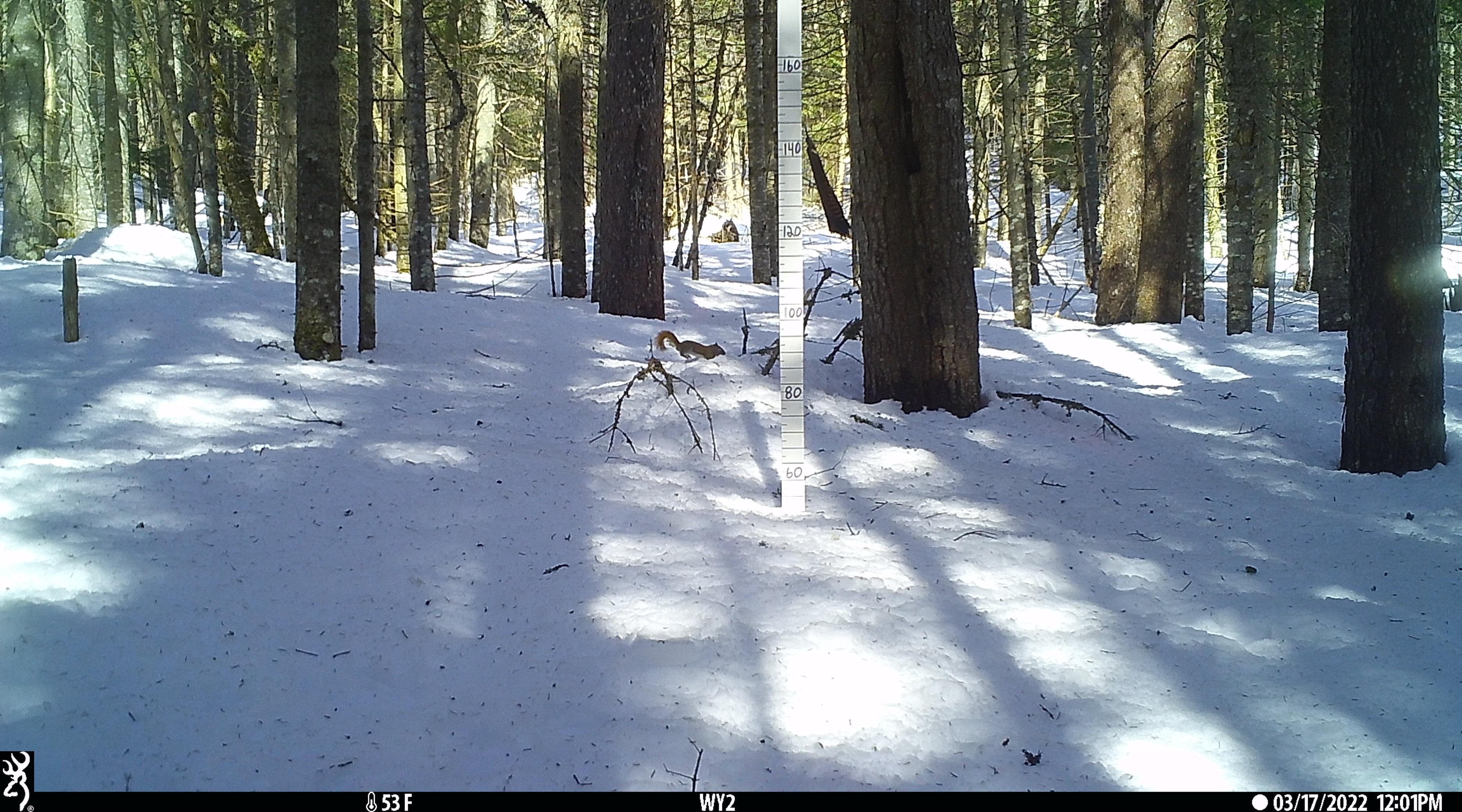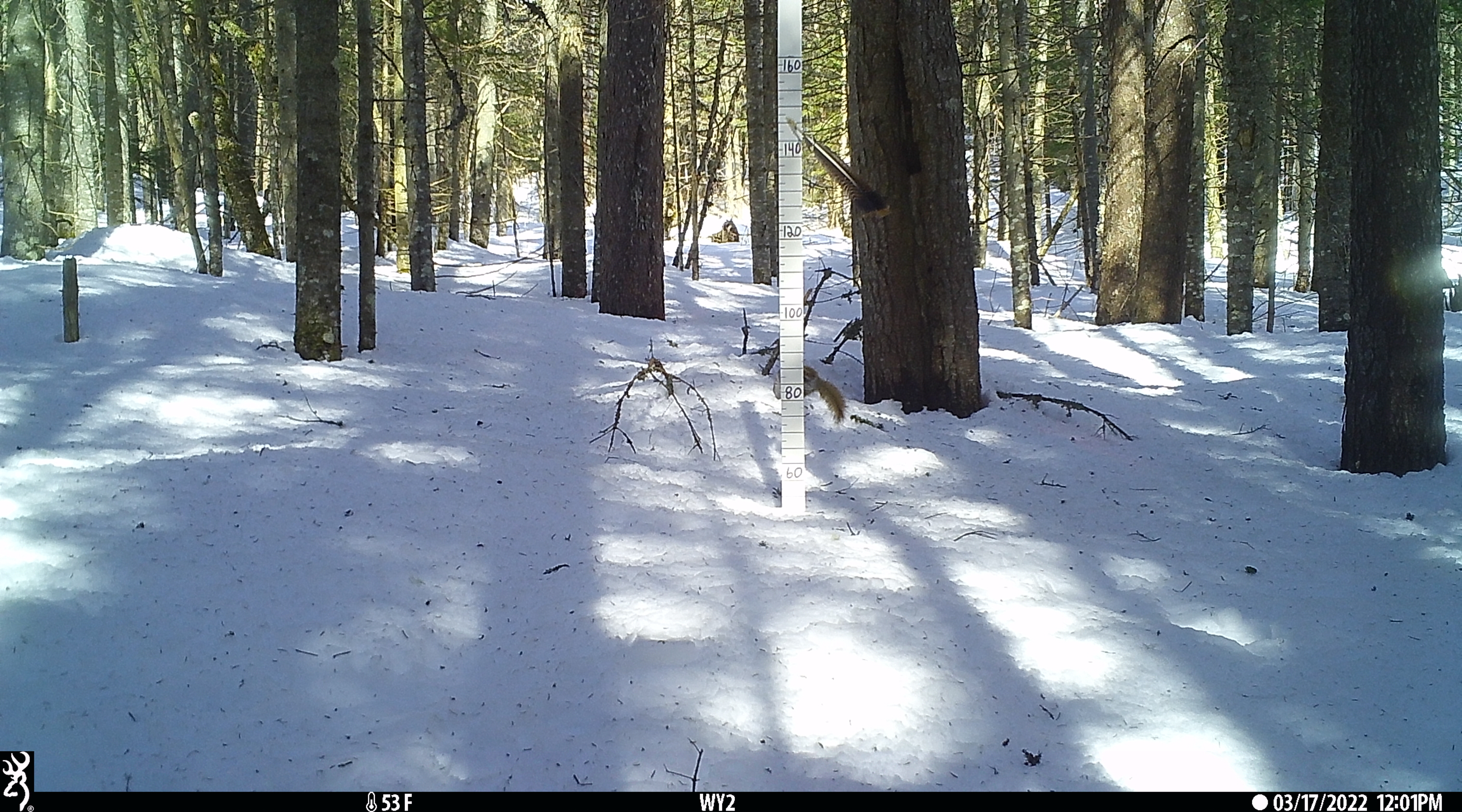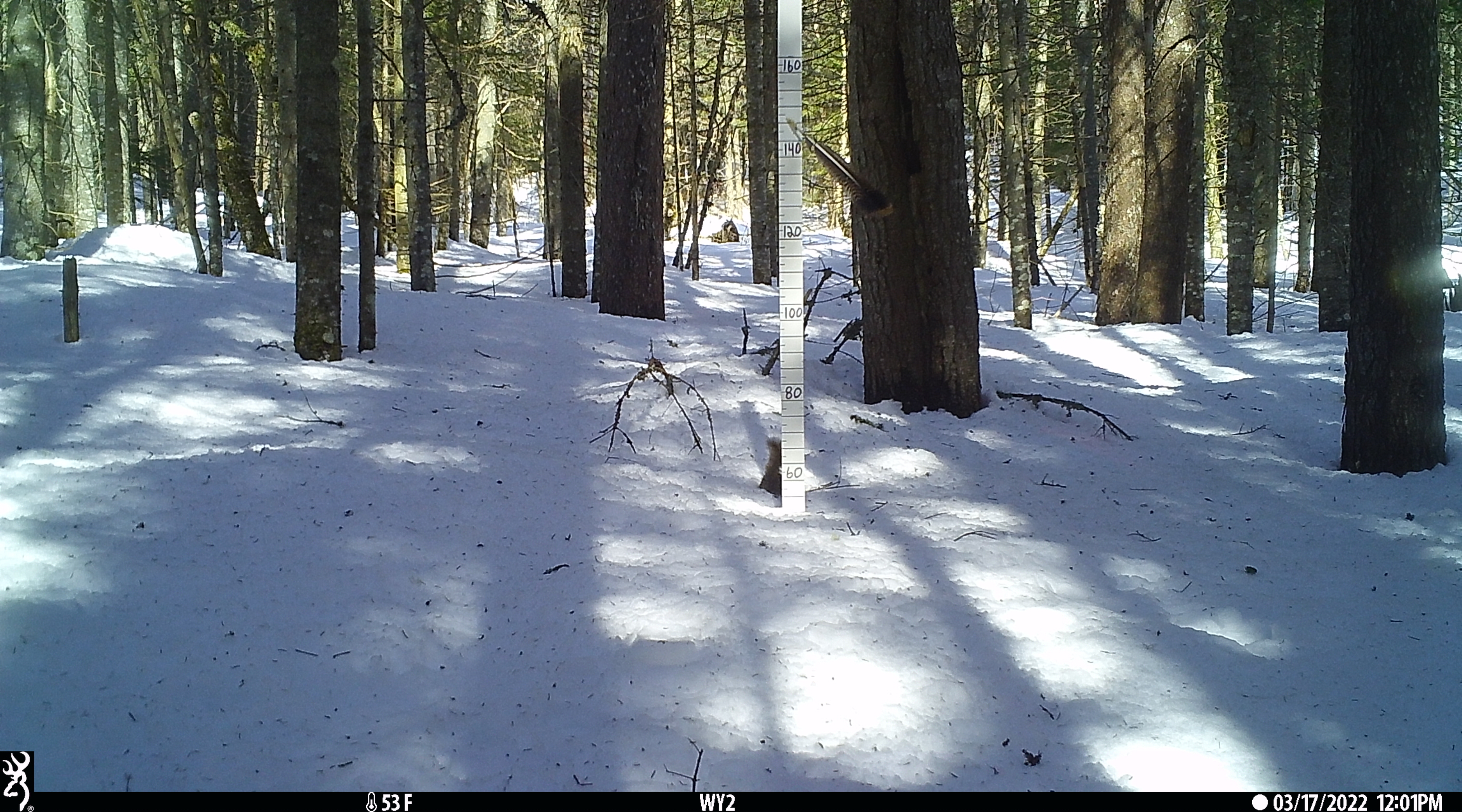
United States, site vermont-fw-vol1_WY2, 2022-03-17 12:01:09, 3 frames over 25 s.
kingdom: Animalia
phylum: Chordata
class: Mammalia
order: Rodentia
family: Sciuridae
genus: Tamiasciurus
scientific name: Tamiasciurus hudsonicus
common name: red squirrel